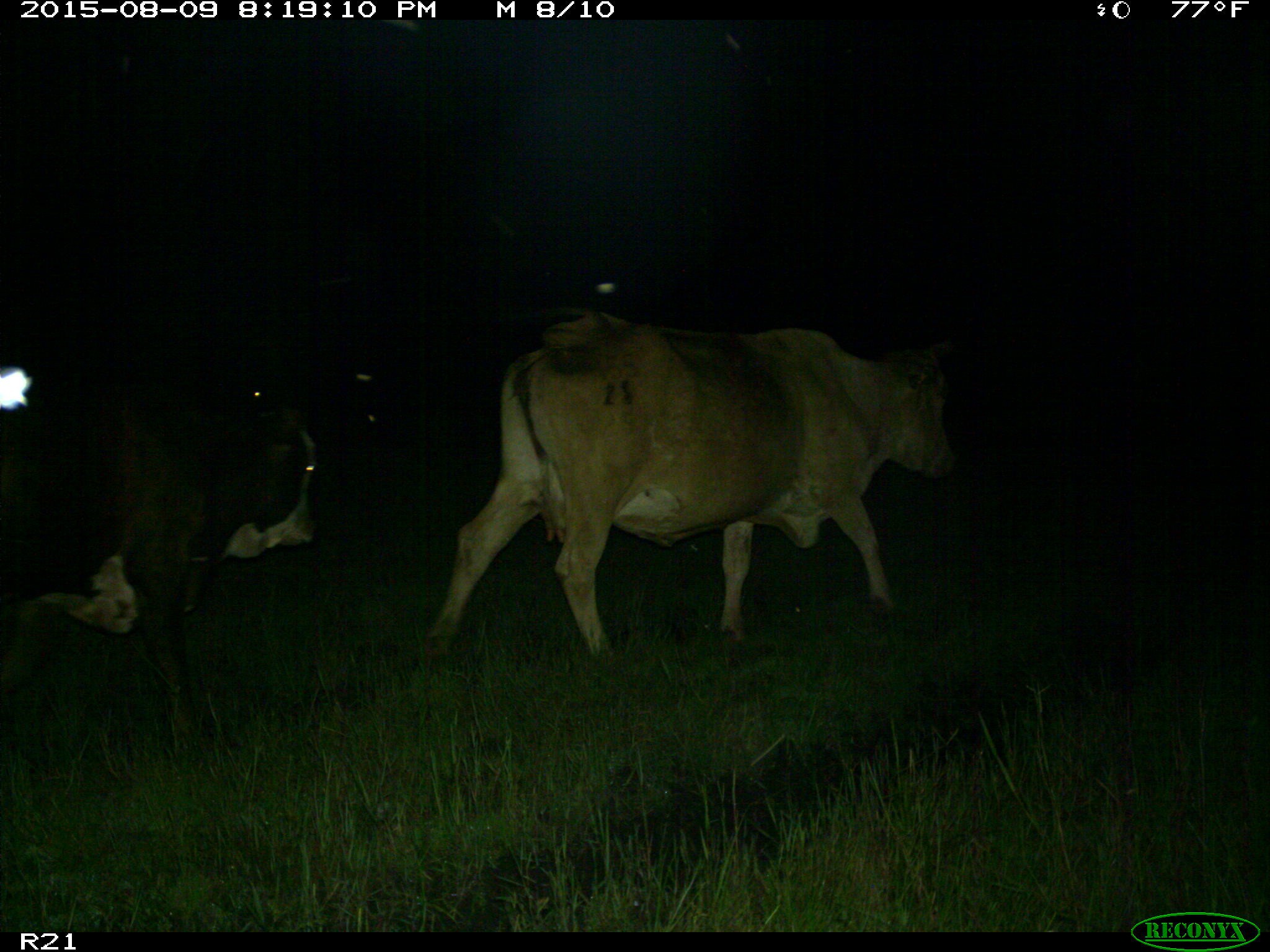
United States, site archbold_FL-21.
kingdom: Animalia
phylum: Chordata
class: Mammalia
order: Artiodactyla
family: Bovidae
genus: Bos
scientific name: Bos taurus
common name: domestic cow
Bos taurus (domestic cow).